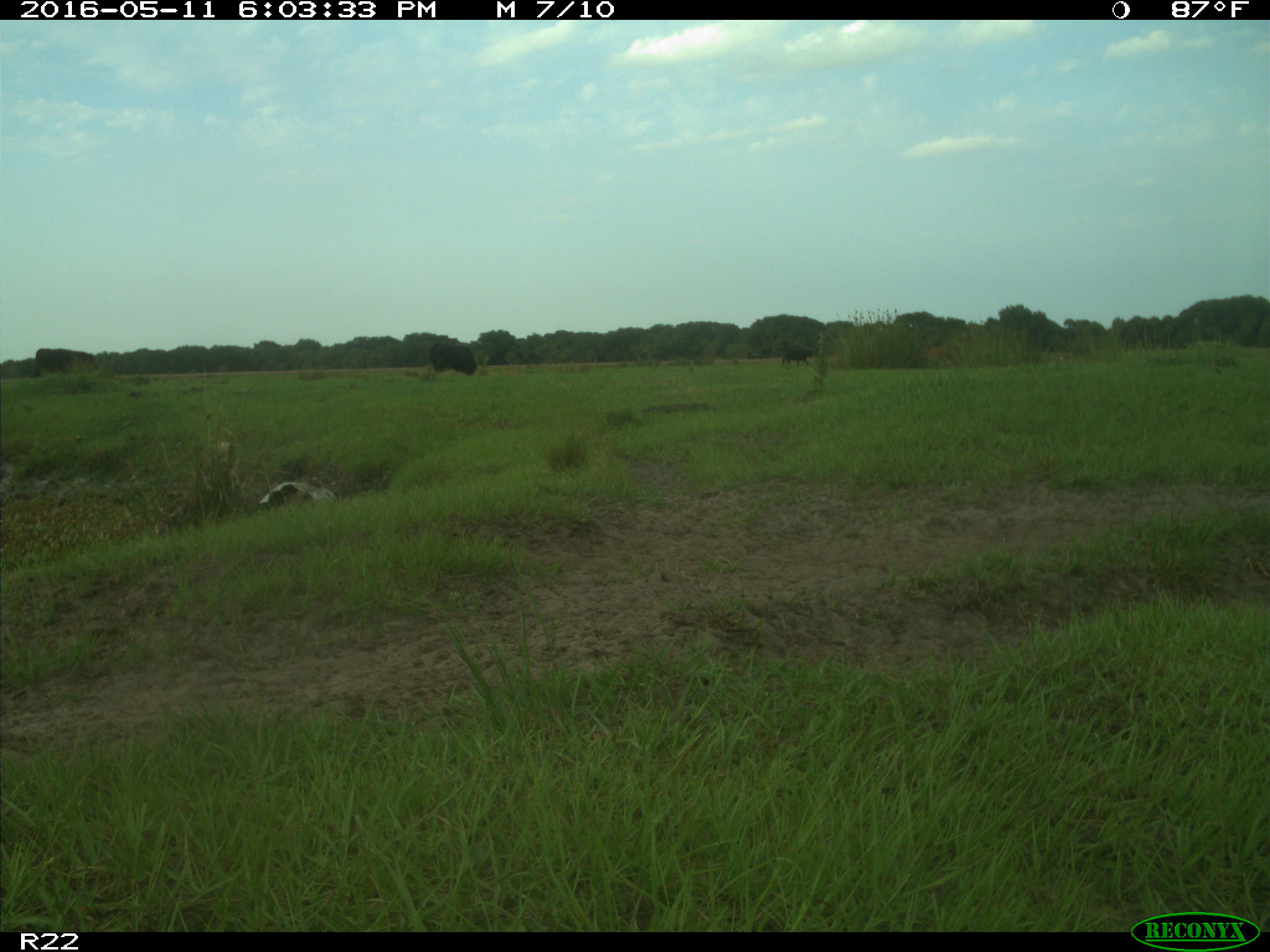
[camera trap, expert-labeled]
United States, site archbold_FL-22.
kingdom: Animalia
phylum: Chordata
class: Mammalia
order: Artiodactyla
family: Bovidae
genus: Bos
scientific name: Bos taurus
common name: domestic cow